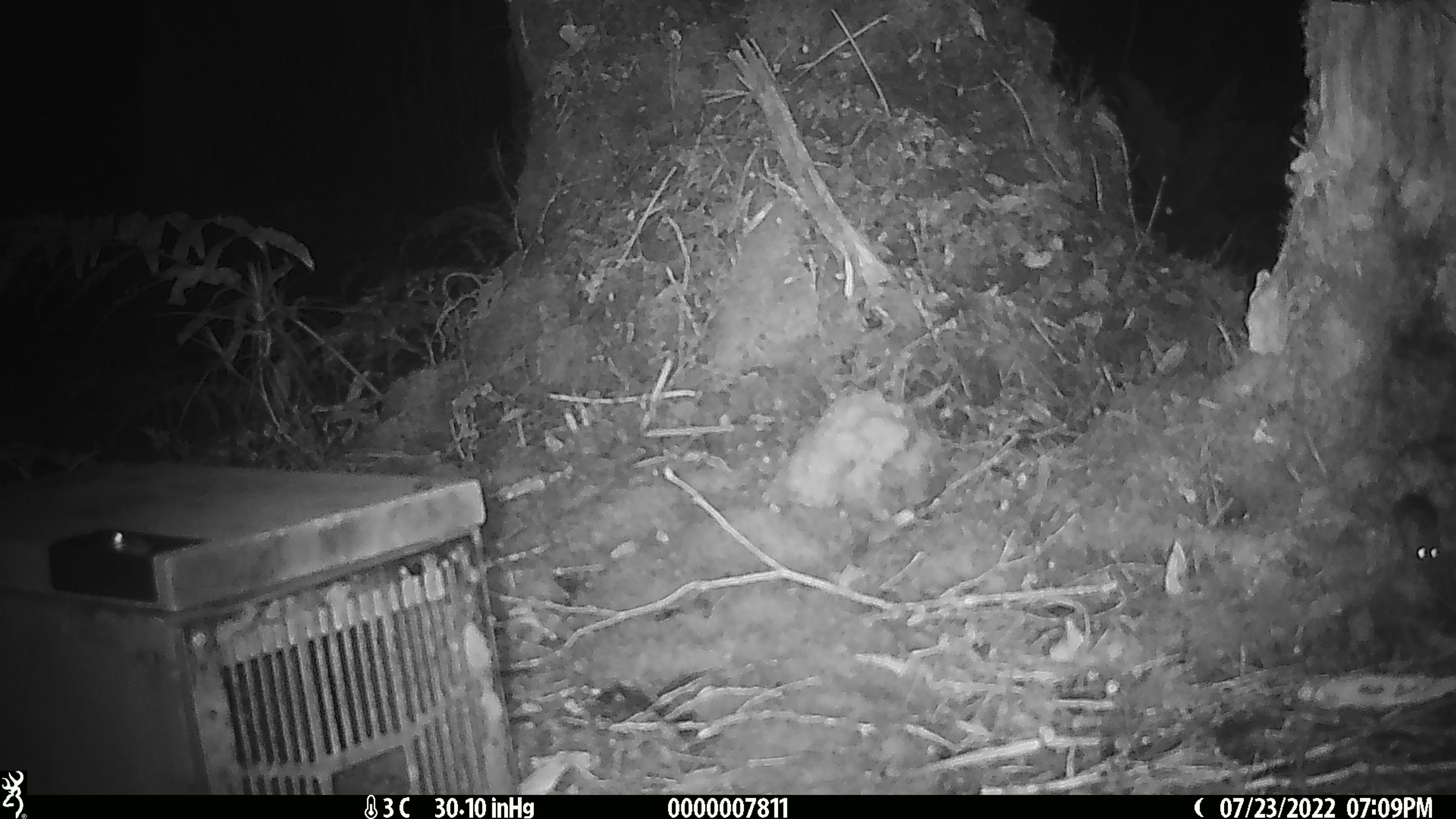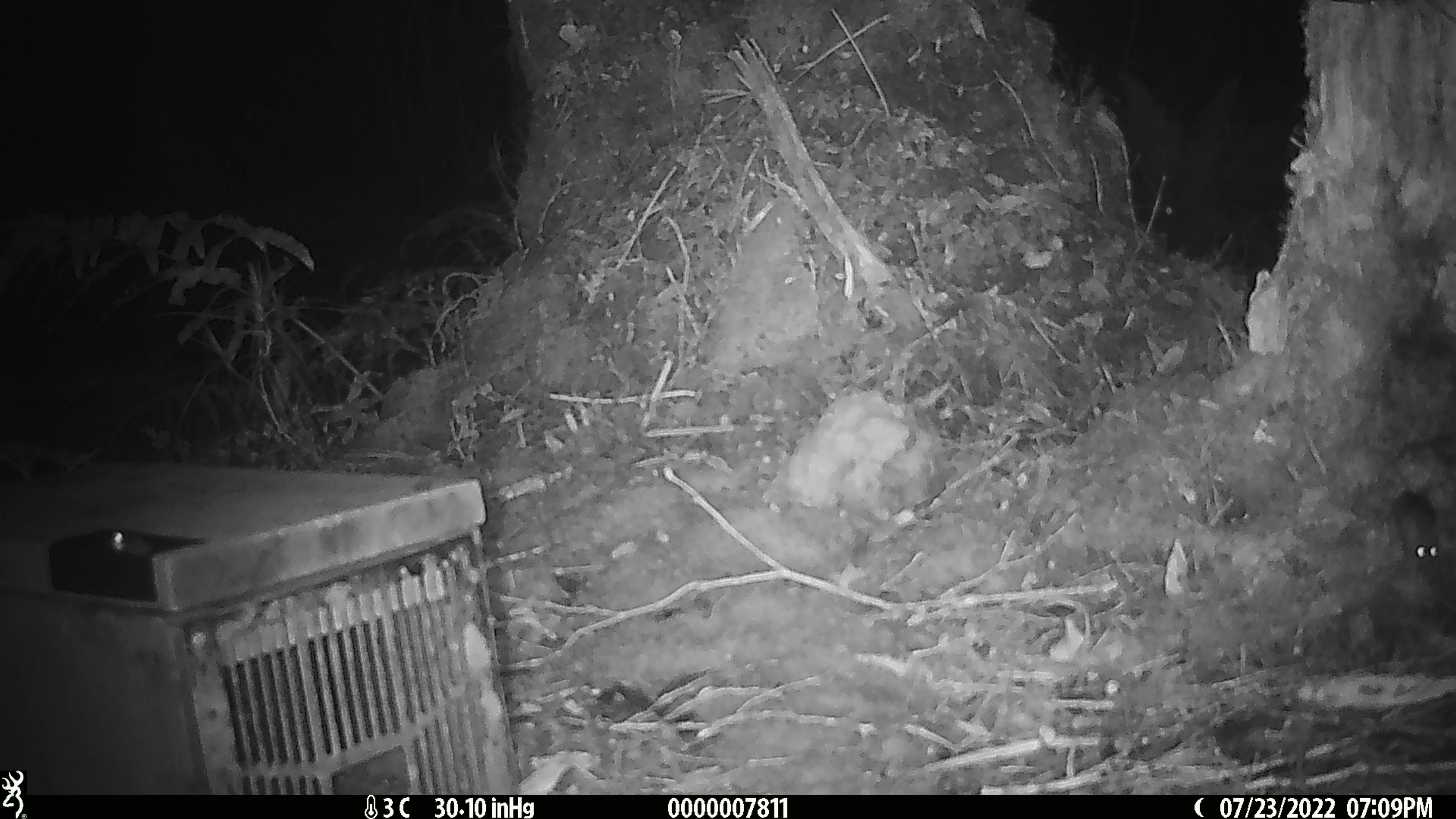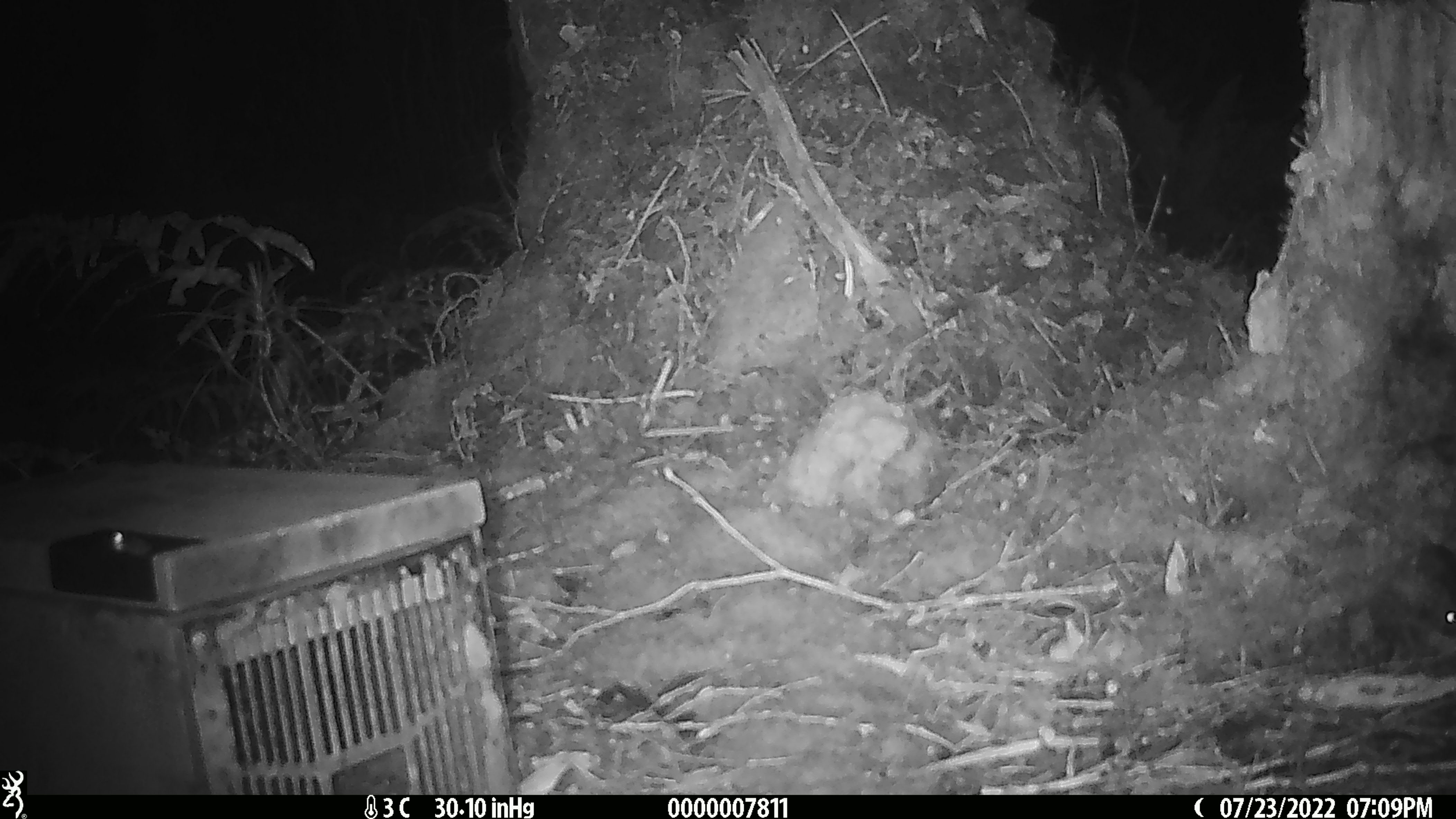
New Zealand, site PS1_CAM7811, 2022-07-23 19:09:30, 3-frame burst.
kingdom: Animalia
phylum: Chordata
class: Mammalia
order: Rodentia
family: Muridae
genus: Mus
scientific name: Mus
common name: mouse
Mouse (Mus).